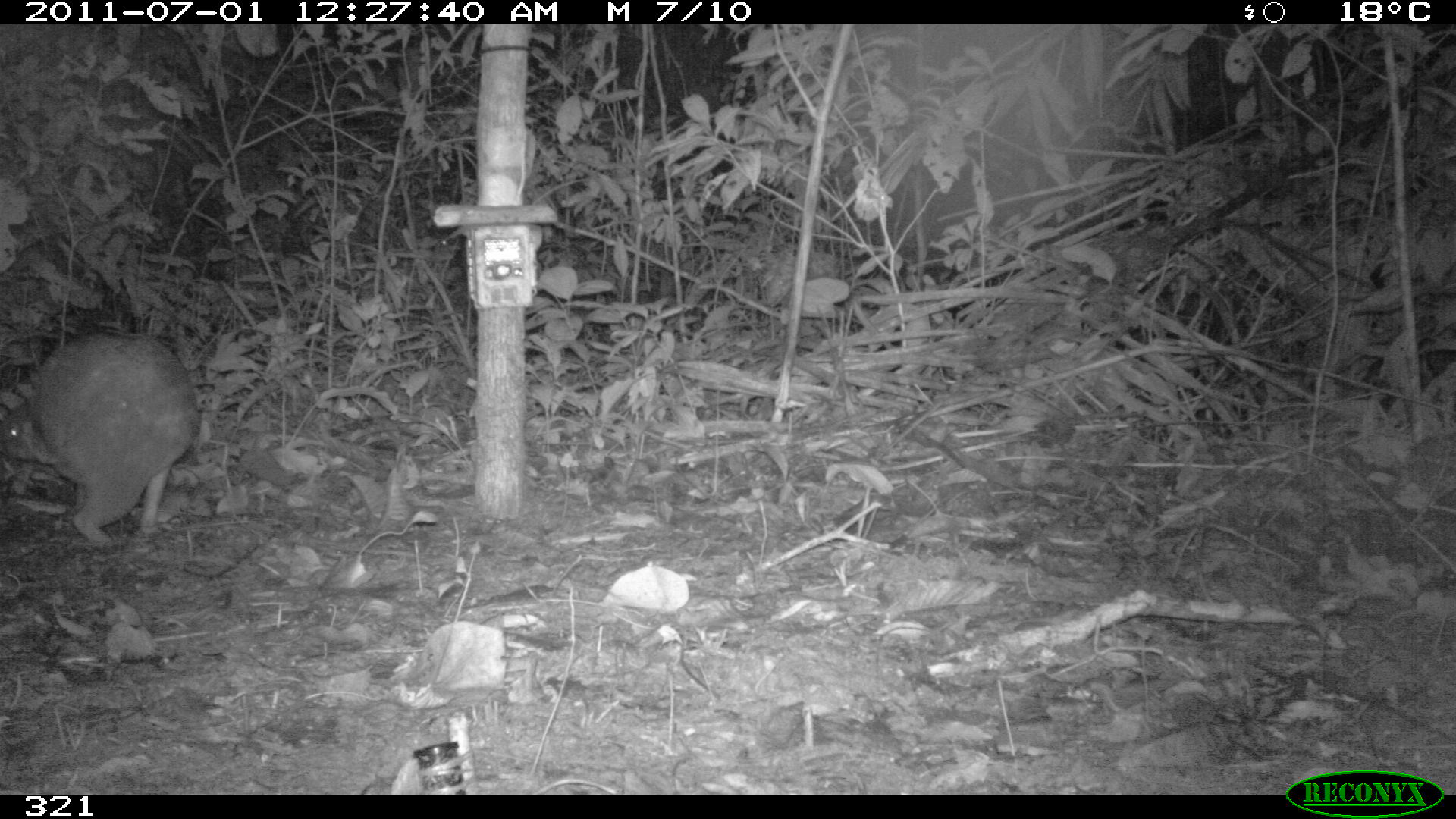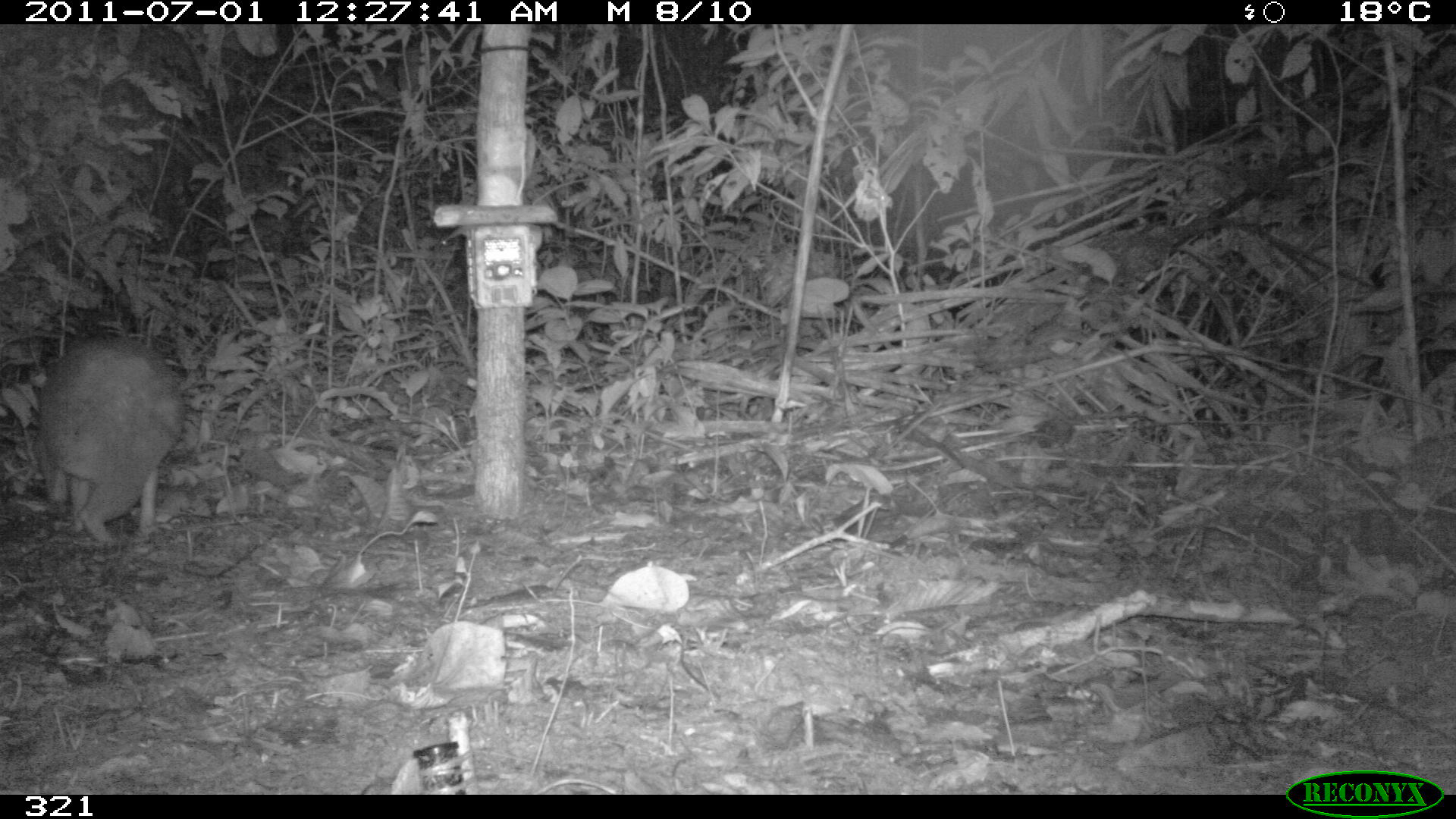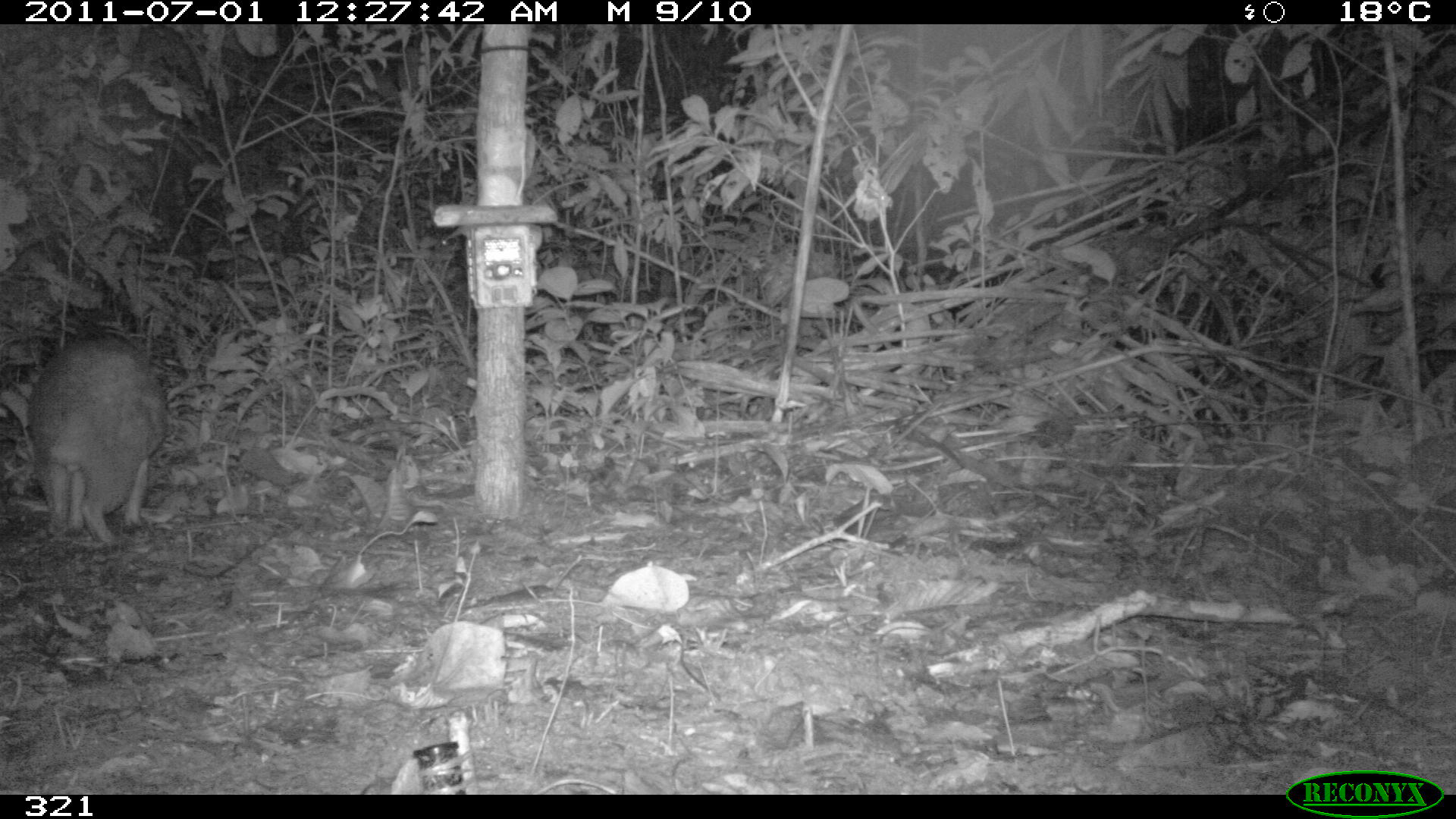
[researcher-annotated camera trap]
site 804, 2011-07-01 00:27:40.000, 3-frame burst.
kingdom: Animalia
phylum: Chordata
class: Mammalia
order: Rodentia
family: Cuniculidae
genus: Cuniculus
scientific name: Cuniculus paca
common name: spotted paca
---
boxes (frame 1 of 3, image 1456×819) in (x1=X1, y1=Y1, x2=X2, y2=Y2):
cuniculus paca: (x1=0, y1=327, x2=199, y2=542)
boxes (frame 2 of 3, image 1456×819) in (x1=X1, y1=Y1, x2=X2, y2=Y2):
cuniculus paca: (x1=31, y1=333, x2=182, y2=542)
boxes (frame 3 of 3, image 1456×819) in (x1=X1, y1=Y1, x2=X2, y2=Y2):
cuniculus paca: (x1=26, y1=330, x2=175, y2=538)